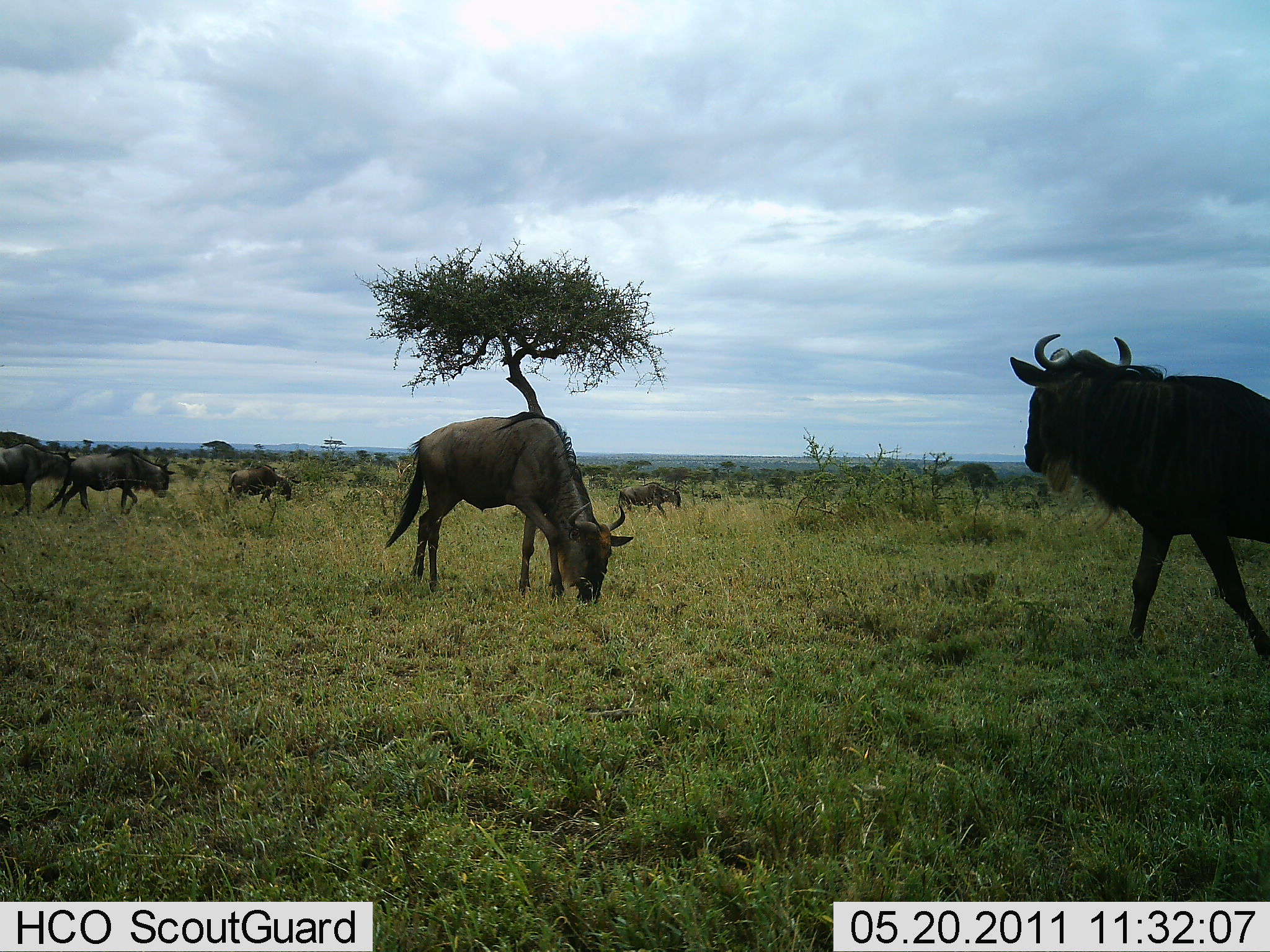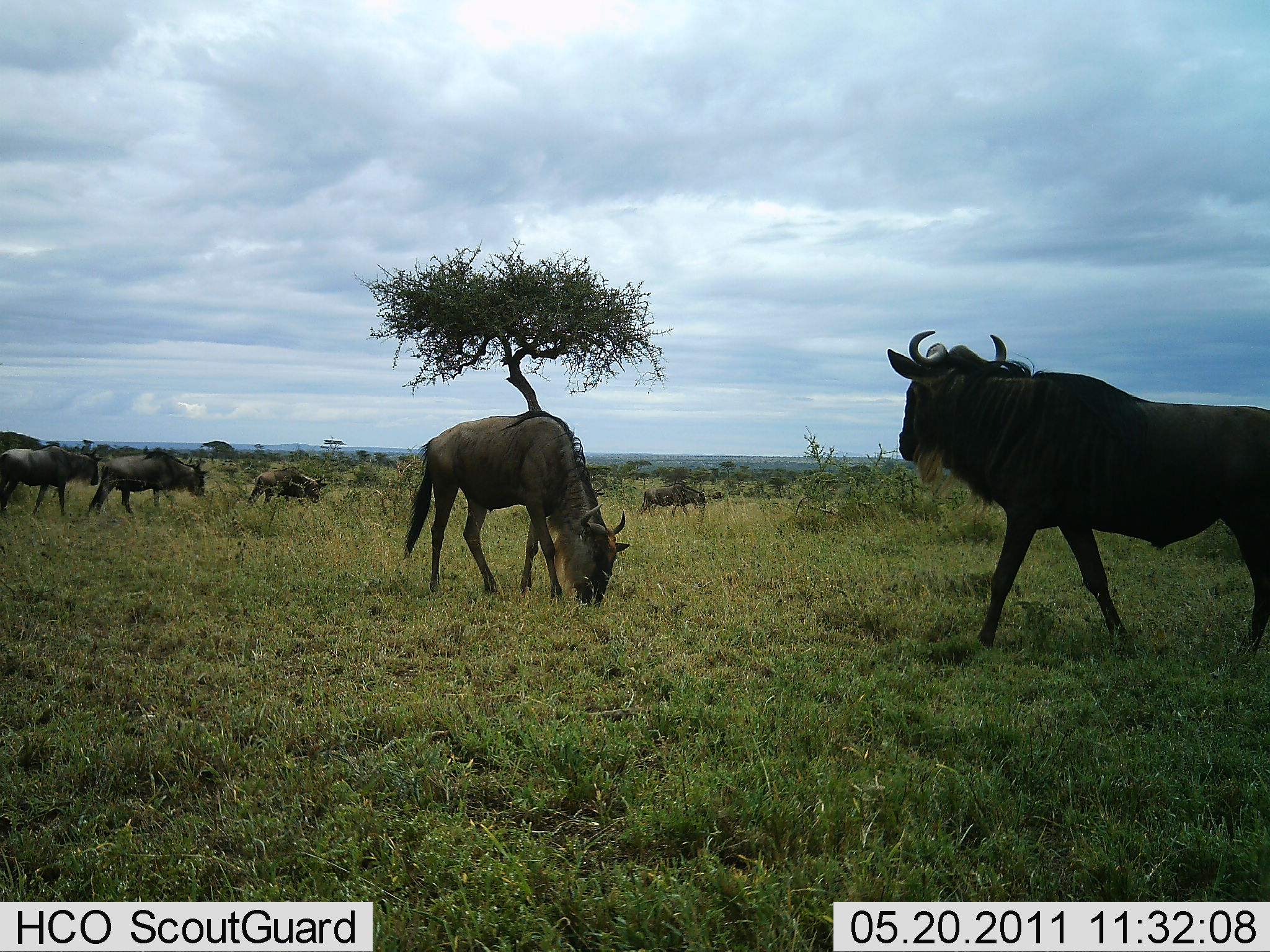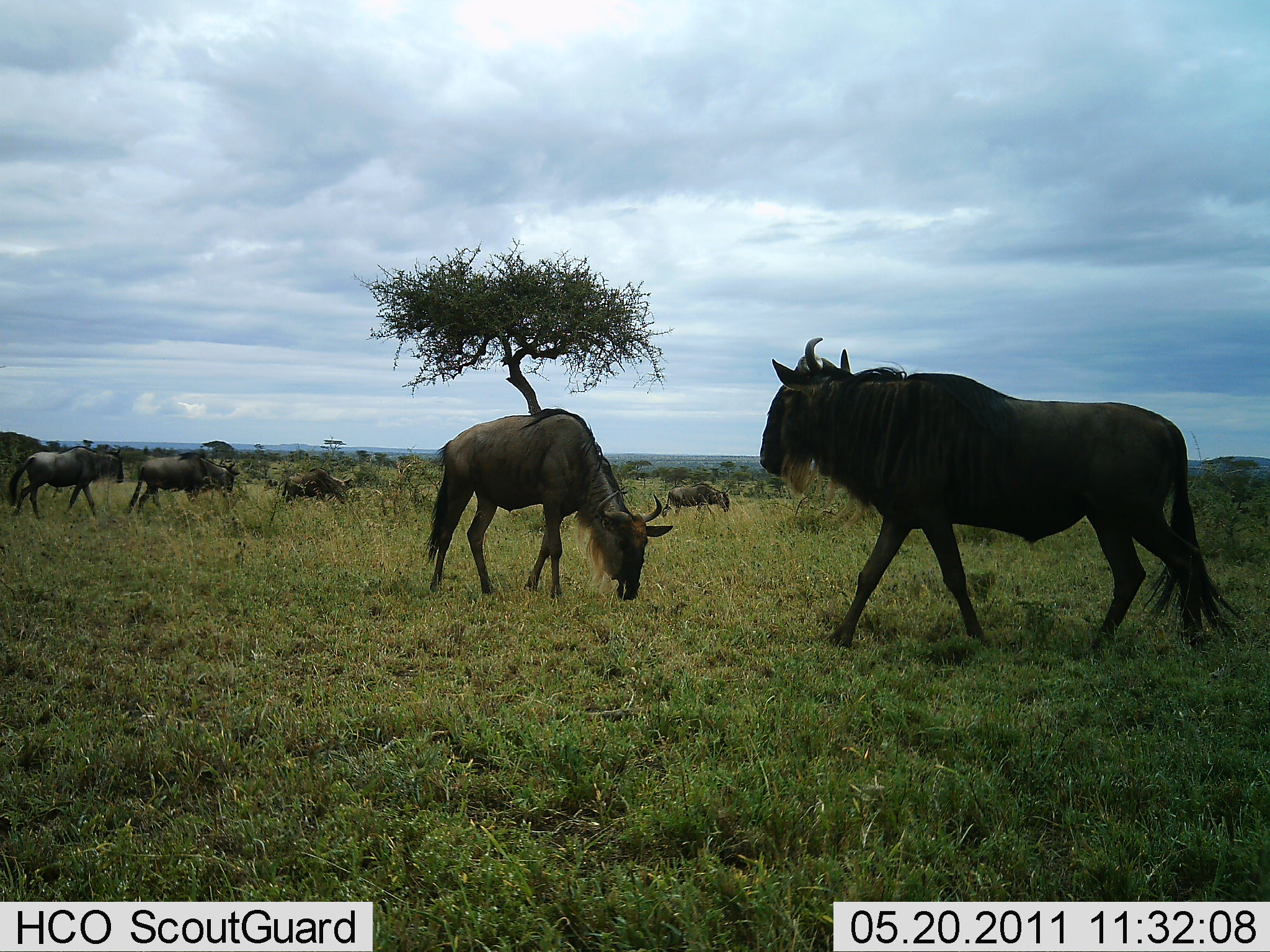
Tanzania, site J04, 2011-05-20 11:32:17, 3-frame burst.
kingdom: Animalia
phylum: Chordata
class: Mammalia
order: Artiodactyla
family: Bovidae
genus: Connochaetes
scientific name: Connochaetes taurinus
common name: blue wildebeest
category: wildebeest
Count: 7.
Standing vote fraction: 27%.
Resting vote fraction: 0%.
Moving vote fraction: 91%.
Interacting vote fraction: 0%.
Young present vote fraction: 0%.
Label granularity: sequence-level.